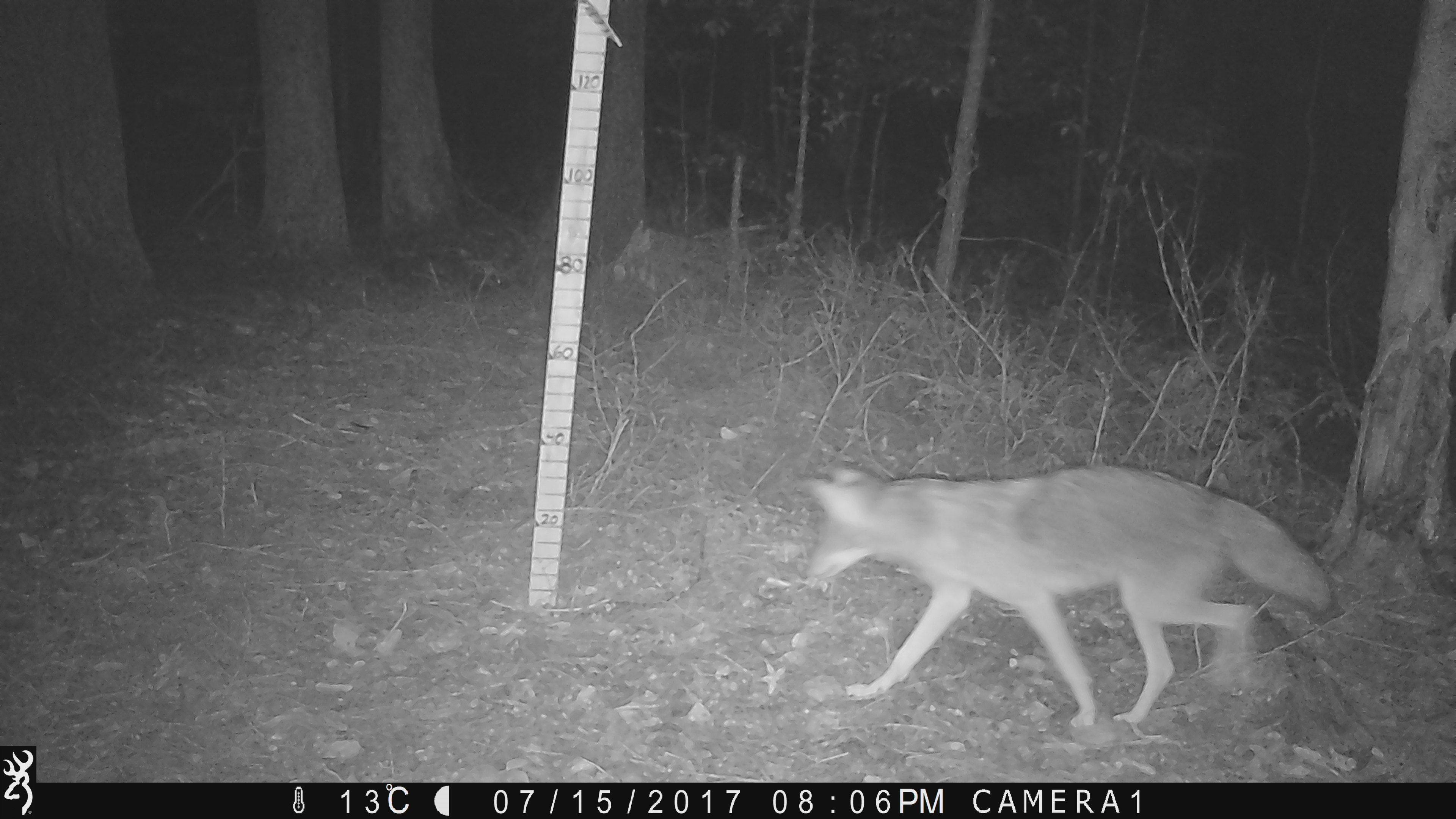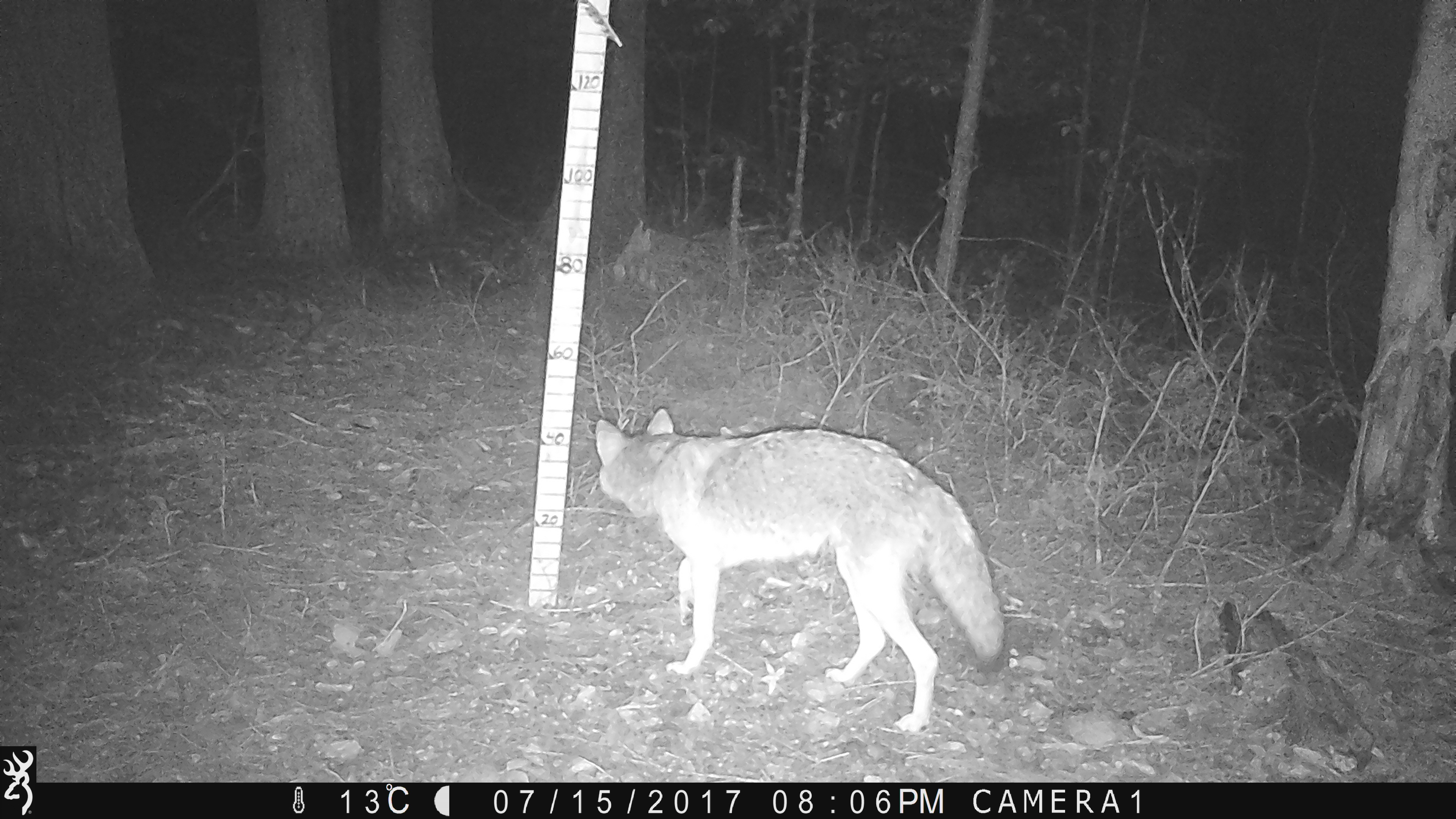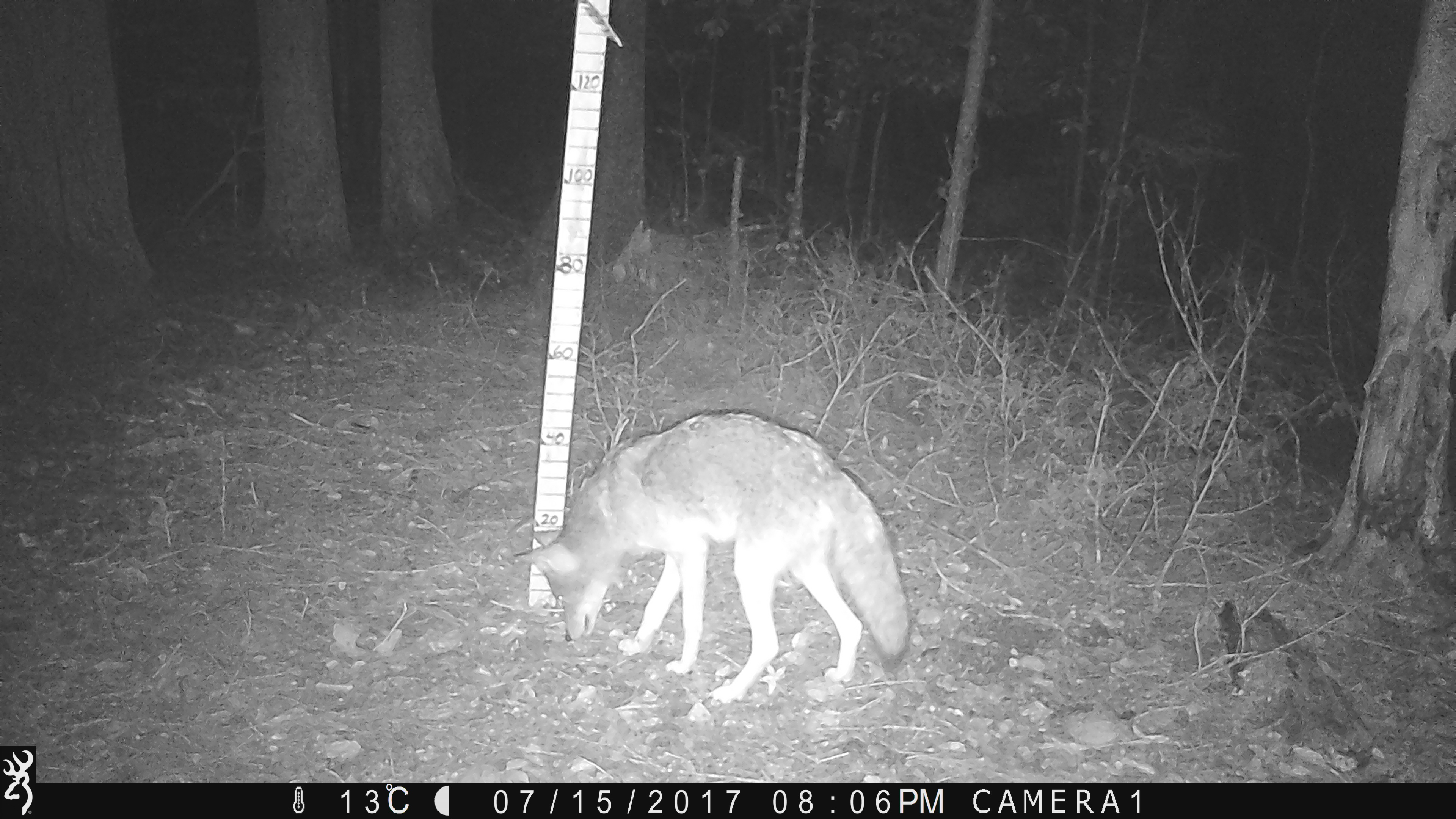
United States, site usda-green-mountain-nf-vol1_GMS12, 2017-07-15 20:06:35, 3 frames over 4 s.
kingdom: Animalia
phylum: Chordata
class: Mammalia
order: Carnivora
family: Canidae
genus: Canis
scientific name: Canis latrans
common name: coyote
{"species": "coyote (Canis latrans)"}